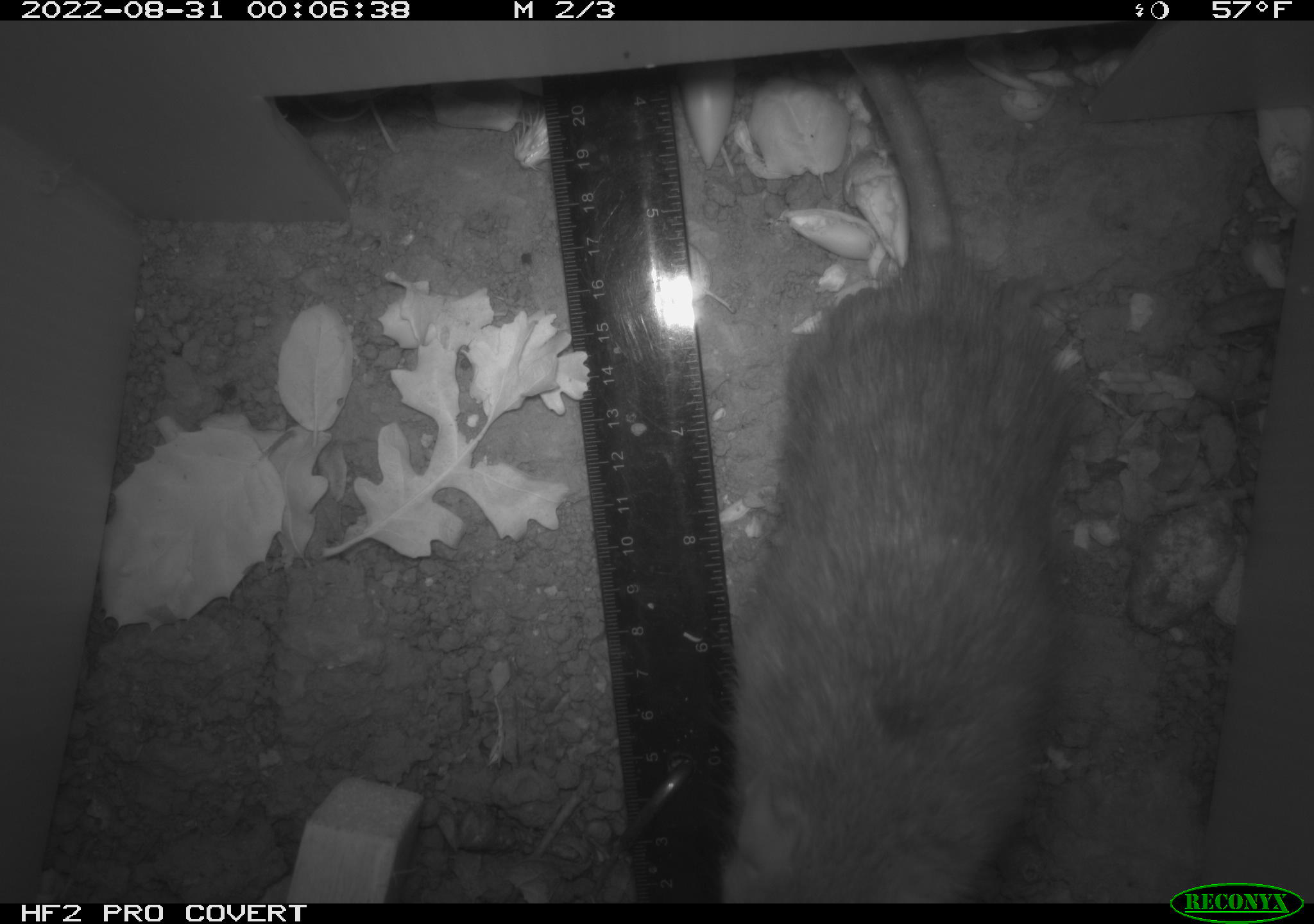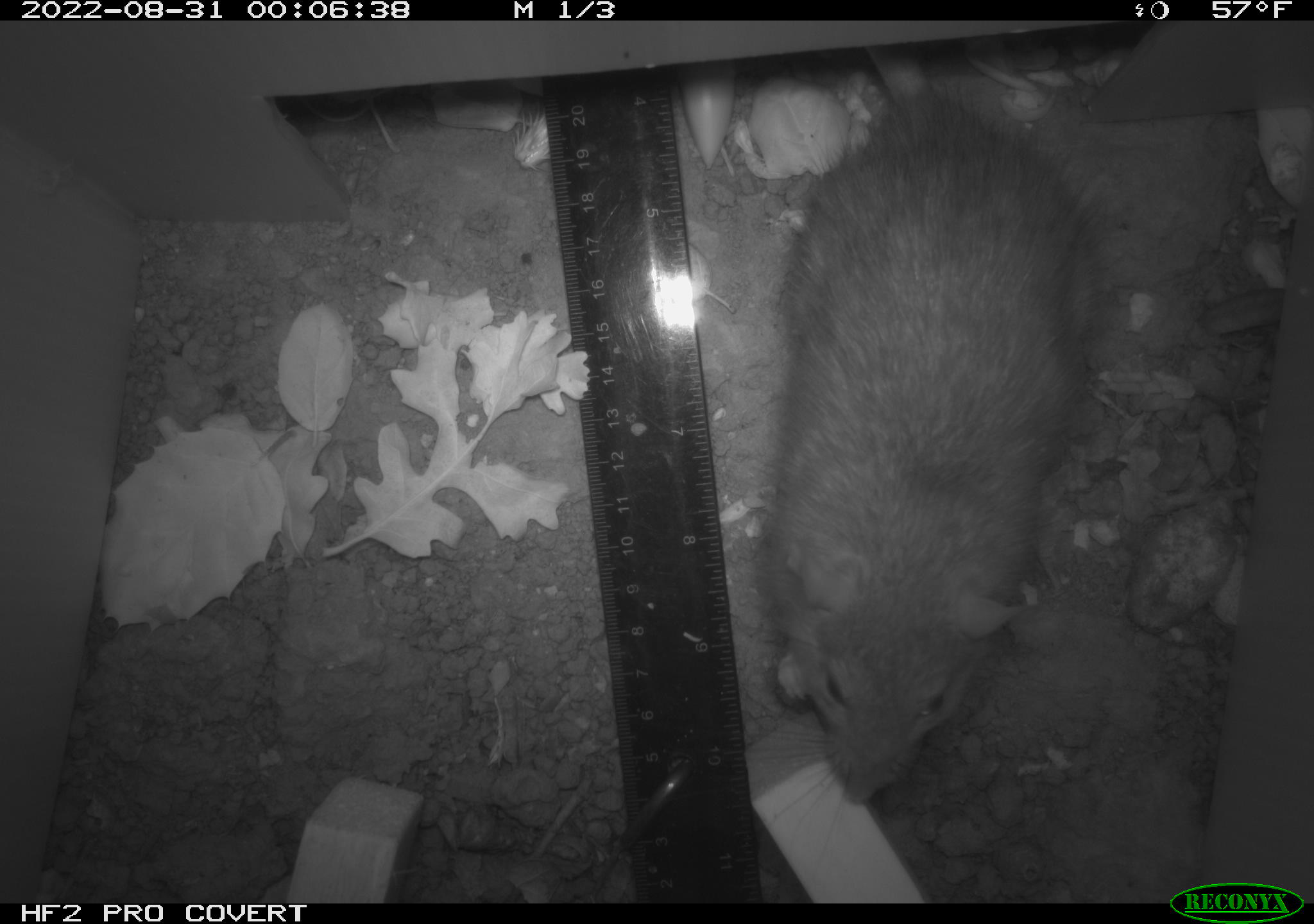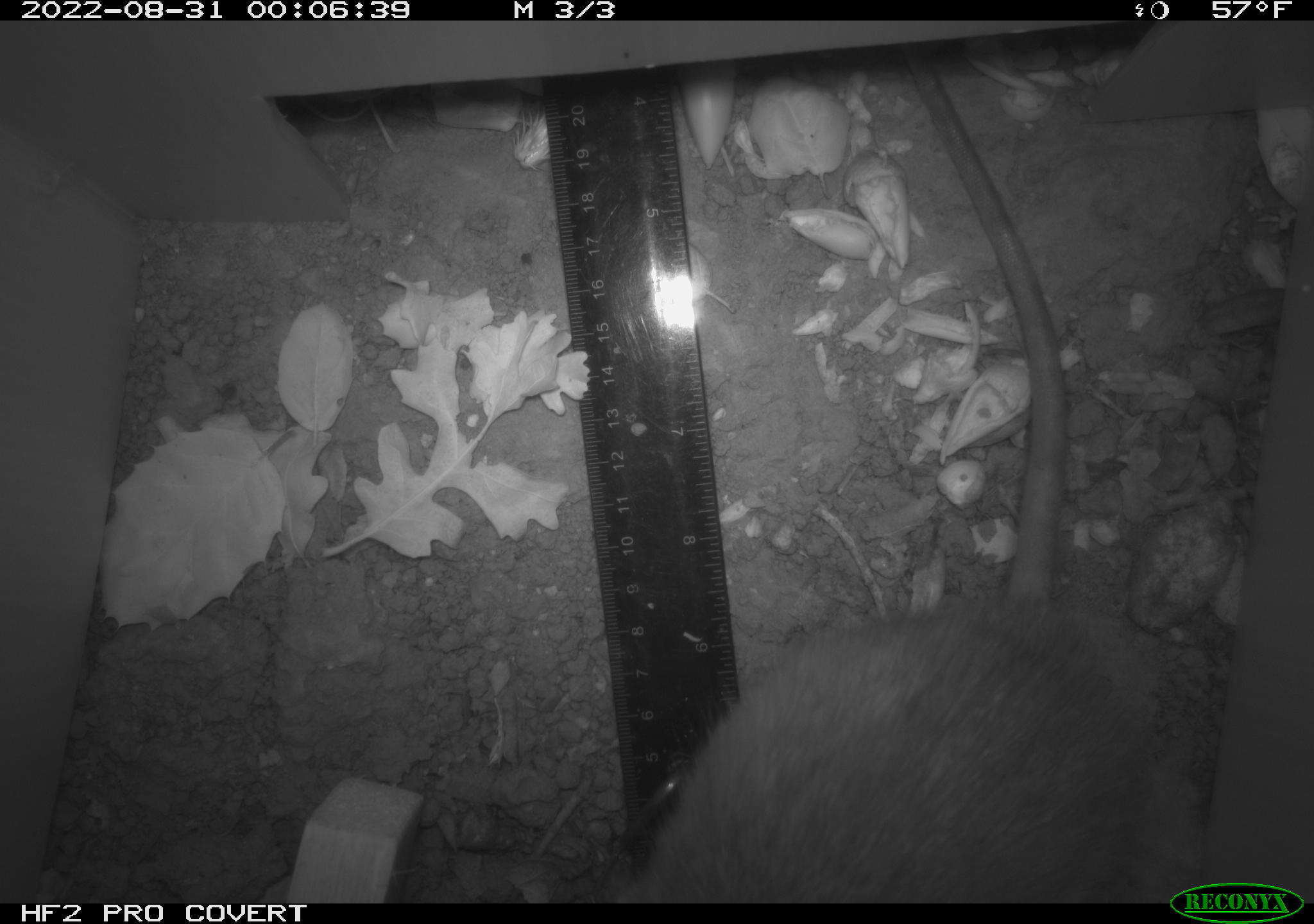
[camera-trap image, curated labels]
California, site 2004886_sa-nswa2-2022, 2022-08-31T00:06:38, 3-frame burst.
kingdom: Animalia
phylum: Chordata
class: Mammalia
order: Rodentia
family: Muridae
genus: Rattus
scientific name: Rattus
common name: rat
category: rattus species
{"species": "rattus species (rat) (Rattus)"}